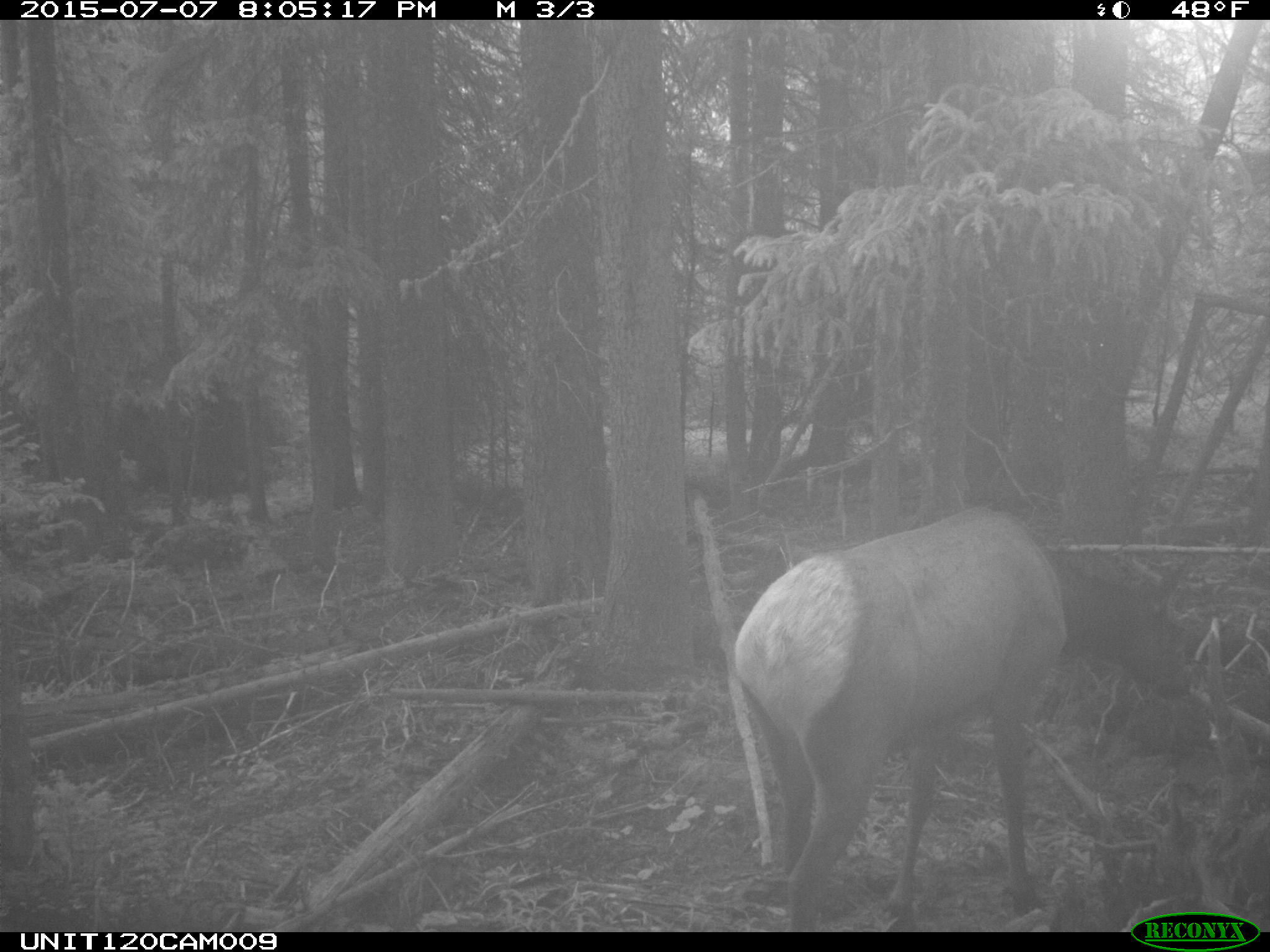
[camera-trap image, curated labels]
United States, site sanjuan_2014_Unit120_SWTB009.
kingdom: Animalia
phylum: Chordata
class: Mammalia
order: Artiodactyla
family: Cervidae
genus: Cervus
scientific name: Cervus elaphus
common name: red deer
Cervus elaphus (red deer).